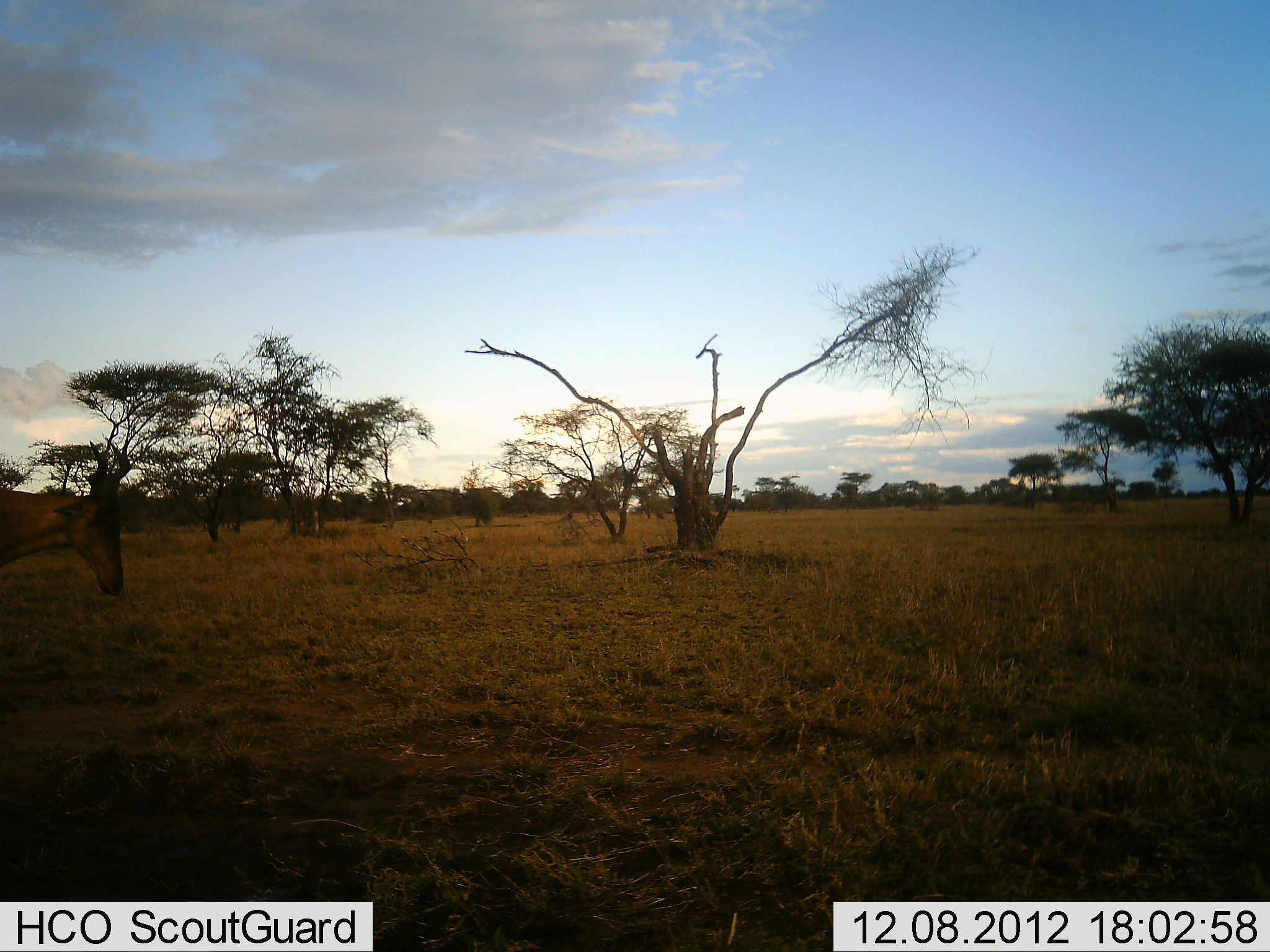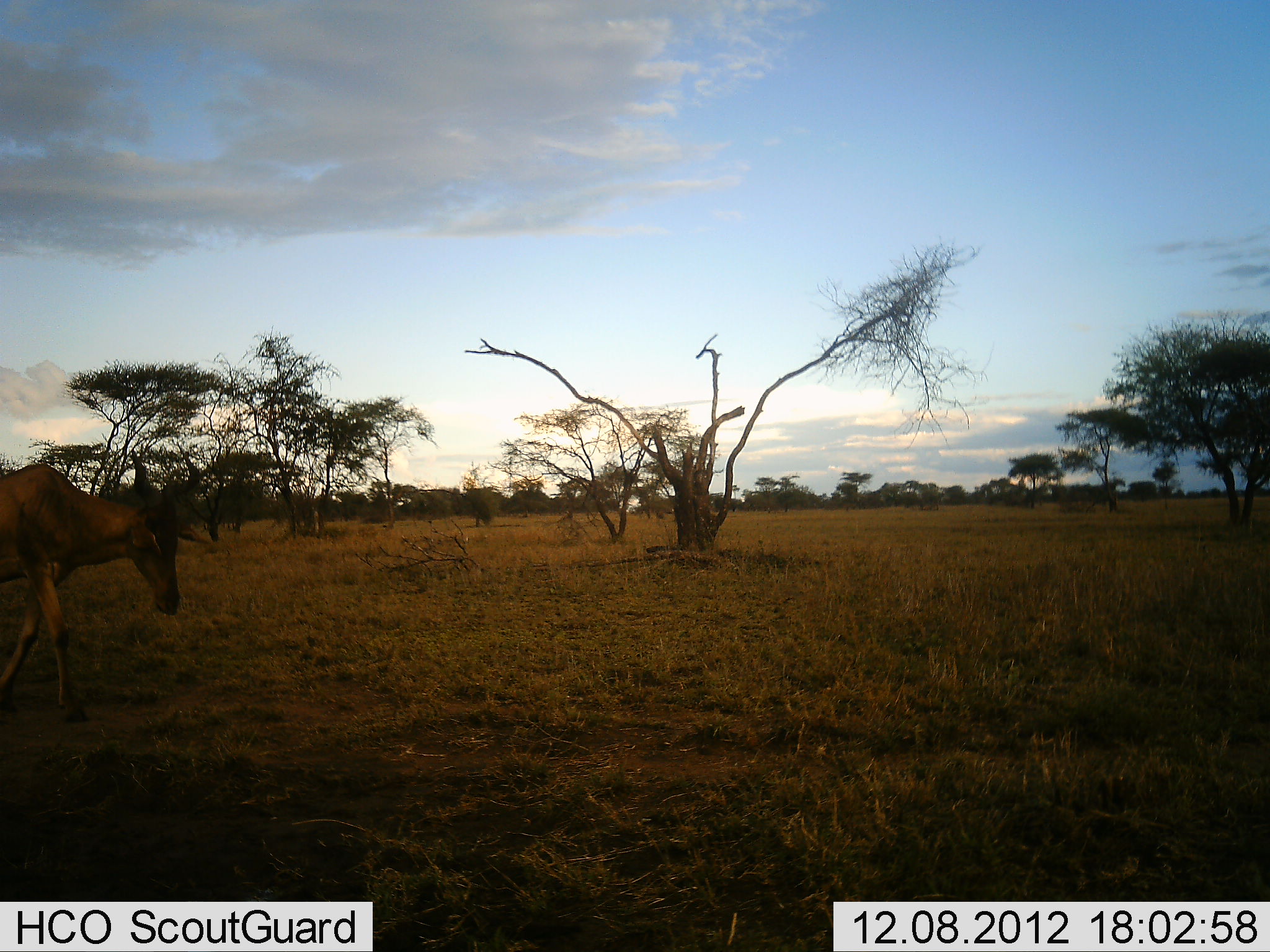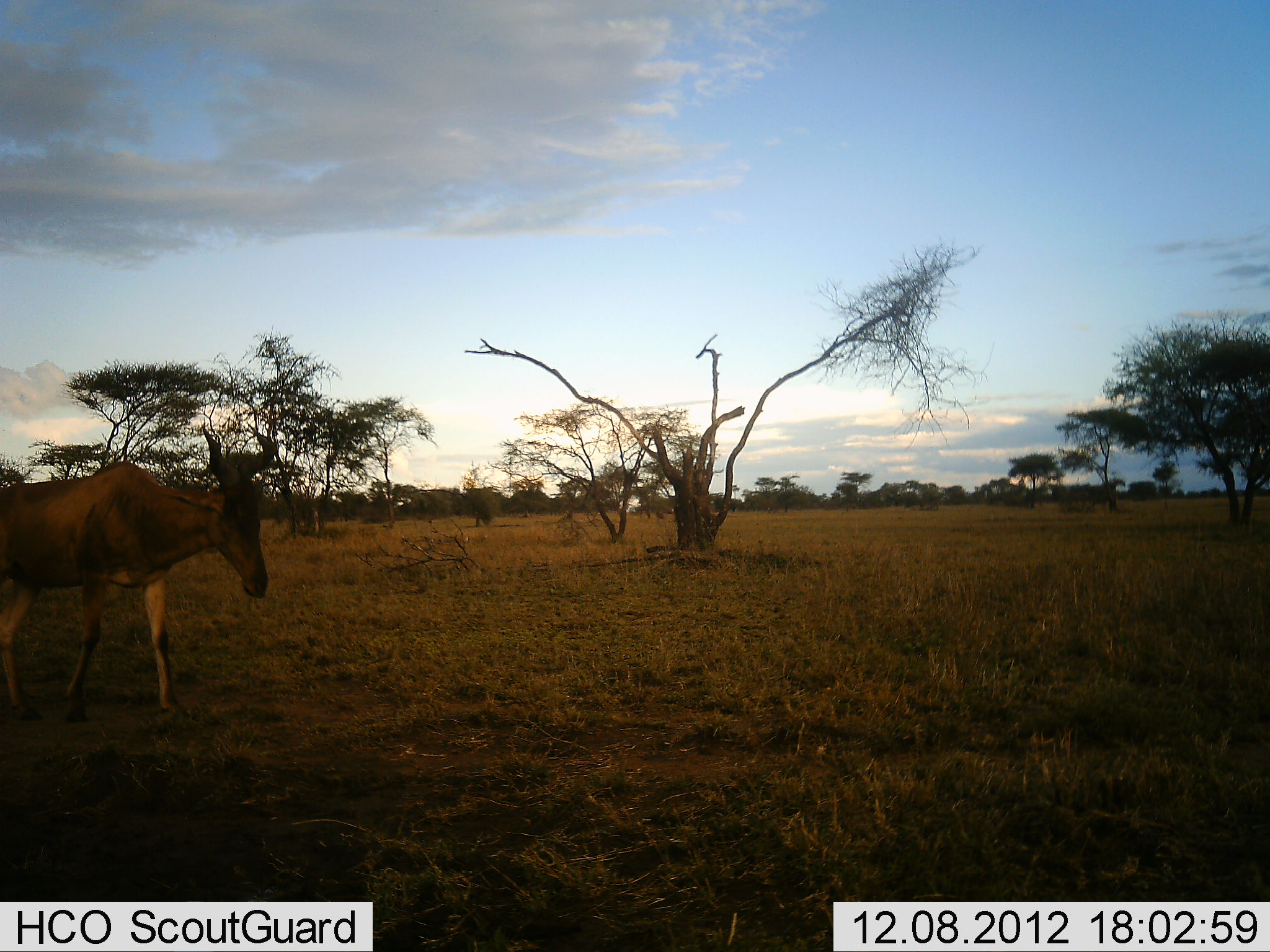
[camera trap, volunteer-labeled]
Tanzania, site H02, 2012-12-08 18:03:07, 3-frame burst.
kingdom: Animalia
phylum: Chordata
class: Mammalia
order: Artiodactyla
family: Bovidae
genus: Alcelaphus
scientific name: Alcelaphus buselaphus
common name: hartebeest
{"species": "hartebeest (Alcelaphus buselaphus)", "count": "1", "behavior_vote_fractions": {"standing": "0%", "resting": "0%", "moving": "100%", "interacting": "0%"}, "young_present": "0%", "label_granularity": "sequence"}